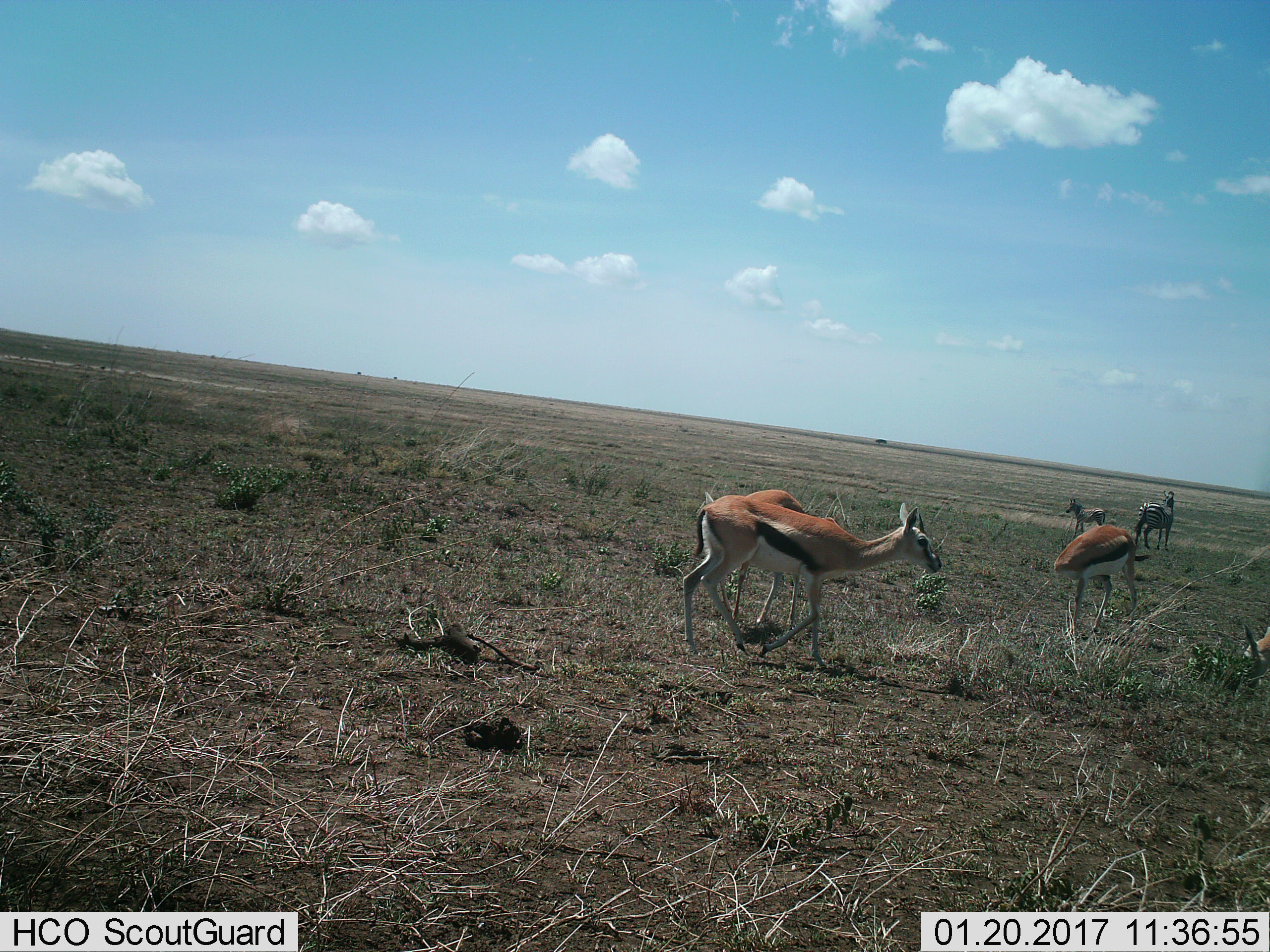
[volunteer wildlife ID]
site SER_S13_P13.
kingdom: Animalia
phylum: Chordata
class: Mammalia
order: Artiodactyla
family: Bovidae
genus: Eudorcas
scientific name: Eudorcas thomsonii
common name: thomson's gazelle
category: gazellethomsons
Gazellethomsons (thomson's gazelle) (Eudorcas thomsonii), count 4. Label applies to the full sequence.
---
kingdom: Animalia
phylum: Chordata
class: Mammalia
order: Perissodactyla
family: Equidae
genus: Equus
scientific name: Equus quagga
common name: plains zebra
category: zebraplains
Zebraplains (plains zebra) (Equus quagga), count 2. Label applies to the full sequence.